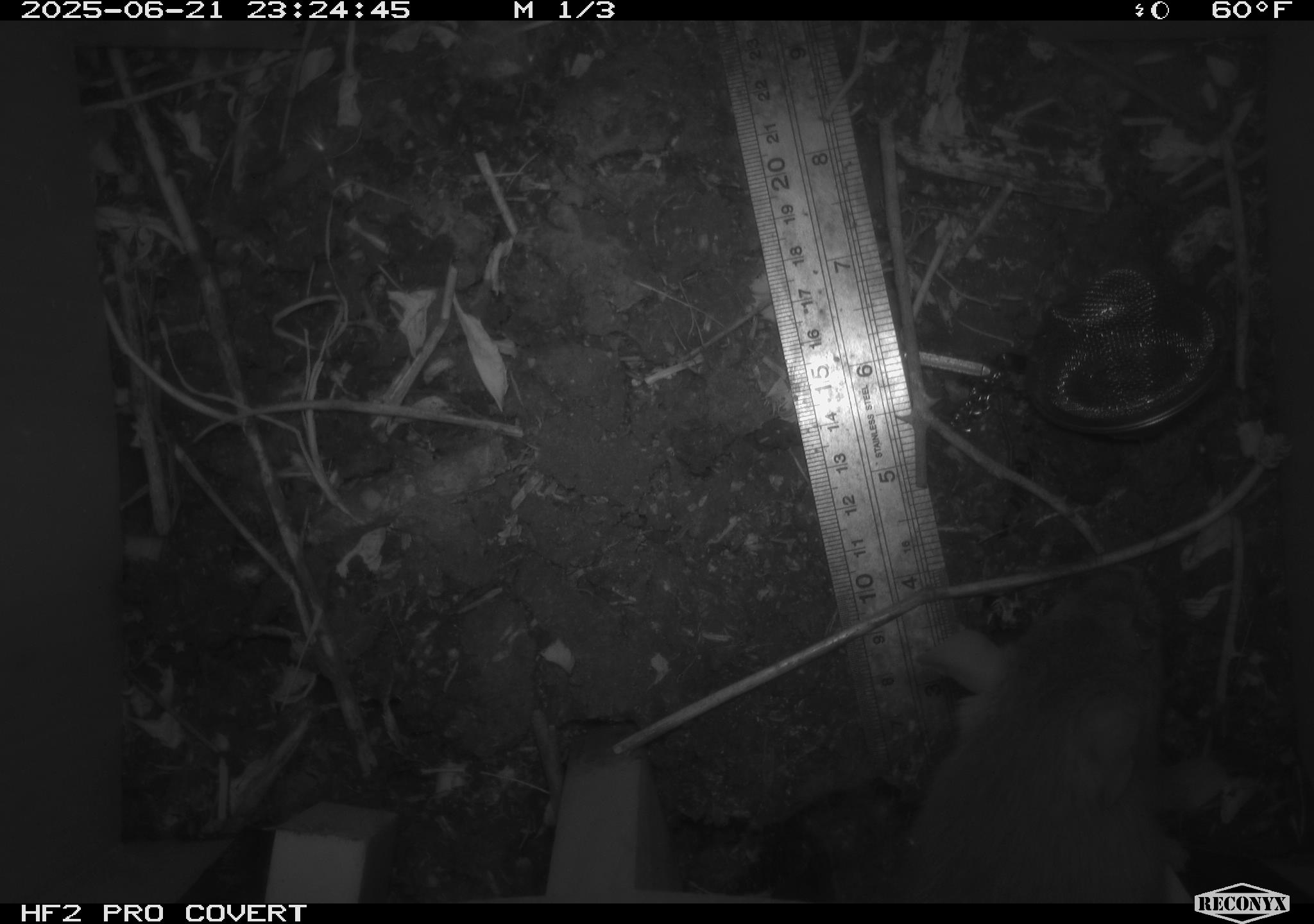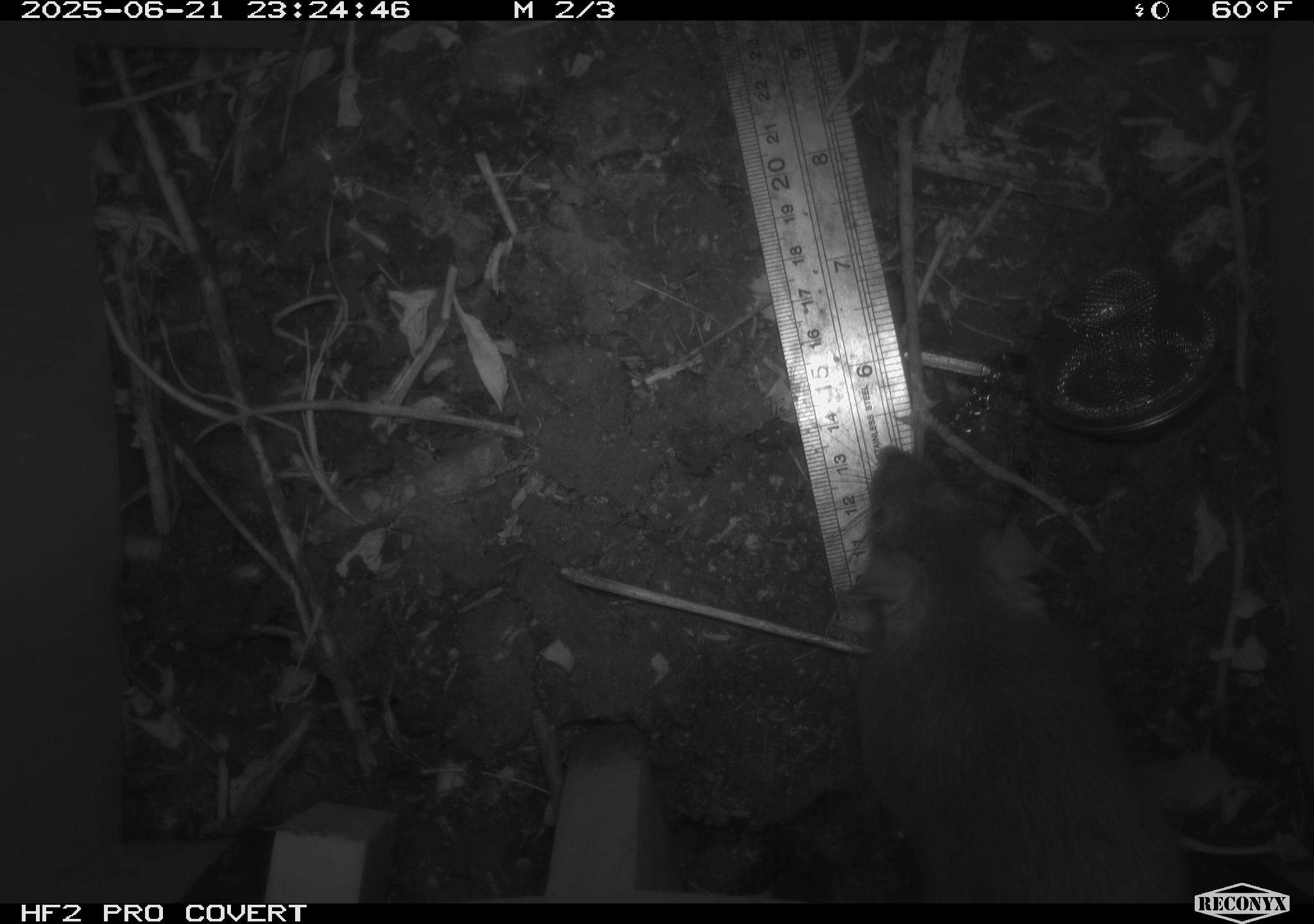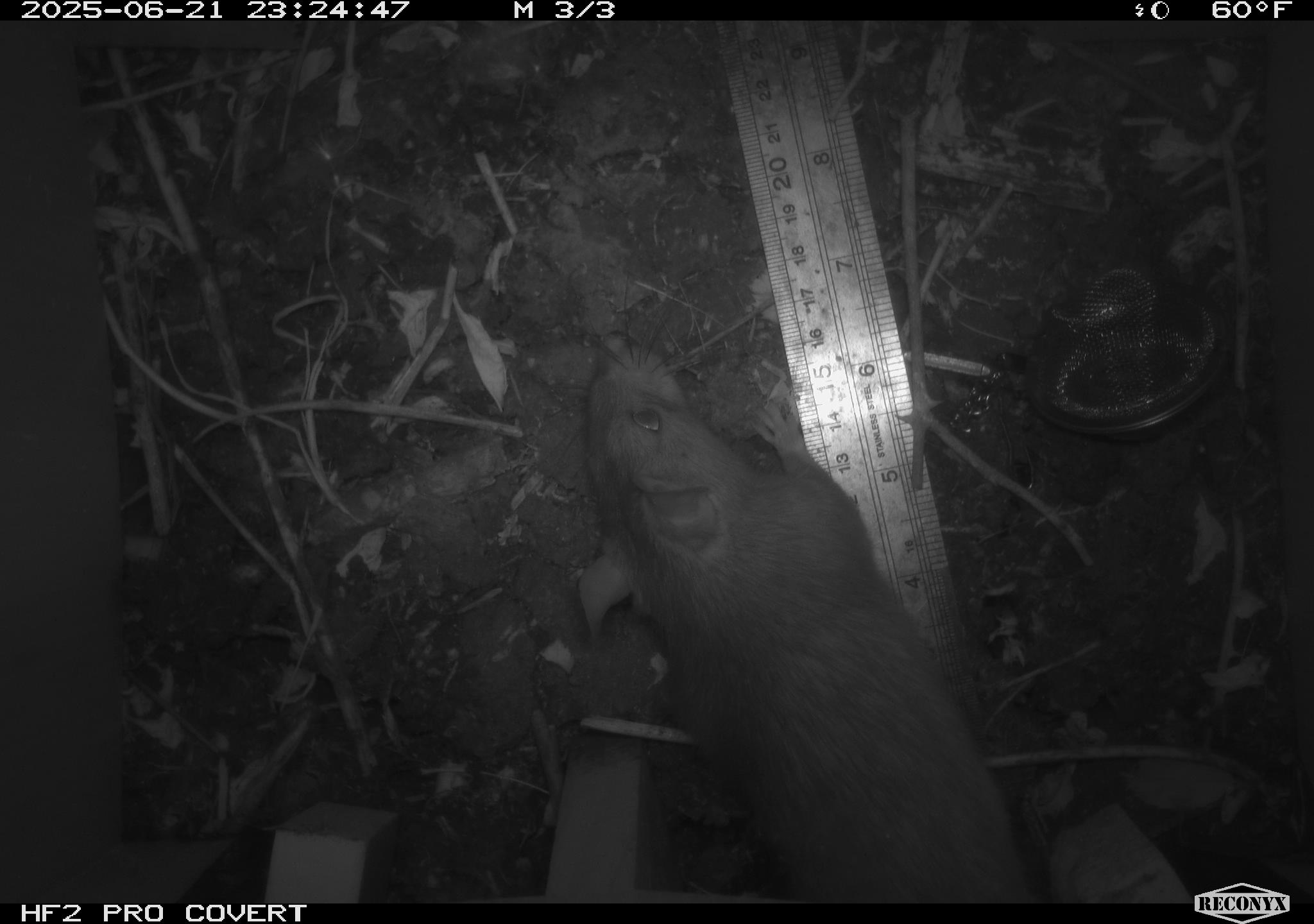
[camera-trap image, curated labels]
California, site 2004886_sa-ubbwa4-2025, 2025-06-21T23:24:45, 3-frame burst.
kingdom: Animalia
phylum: Chordata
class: Mammalia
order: Rodentia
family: Muridae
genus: Rattus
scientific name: Rattus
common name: rat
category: rattus species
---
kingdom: Animalia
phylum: Chordata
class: Mammalia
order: Rodentia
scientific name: Rodentia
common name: rodent